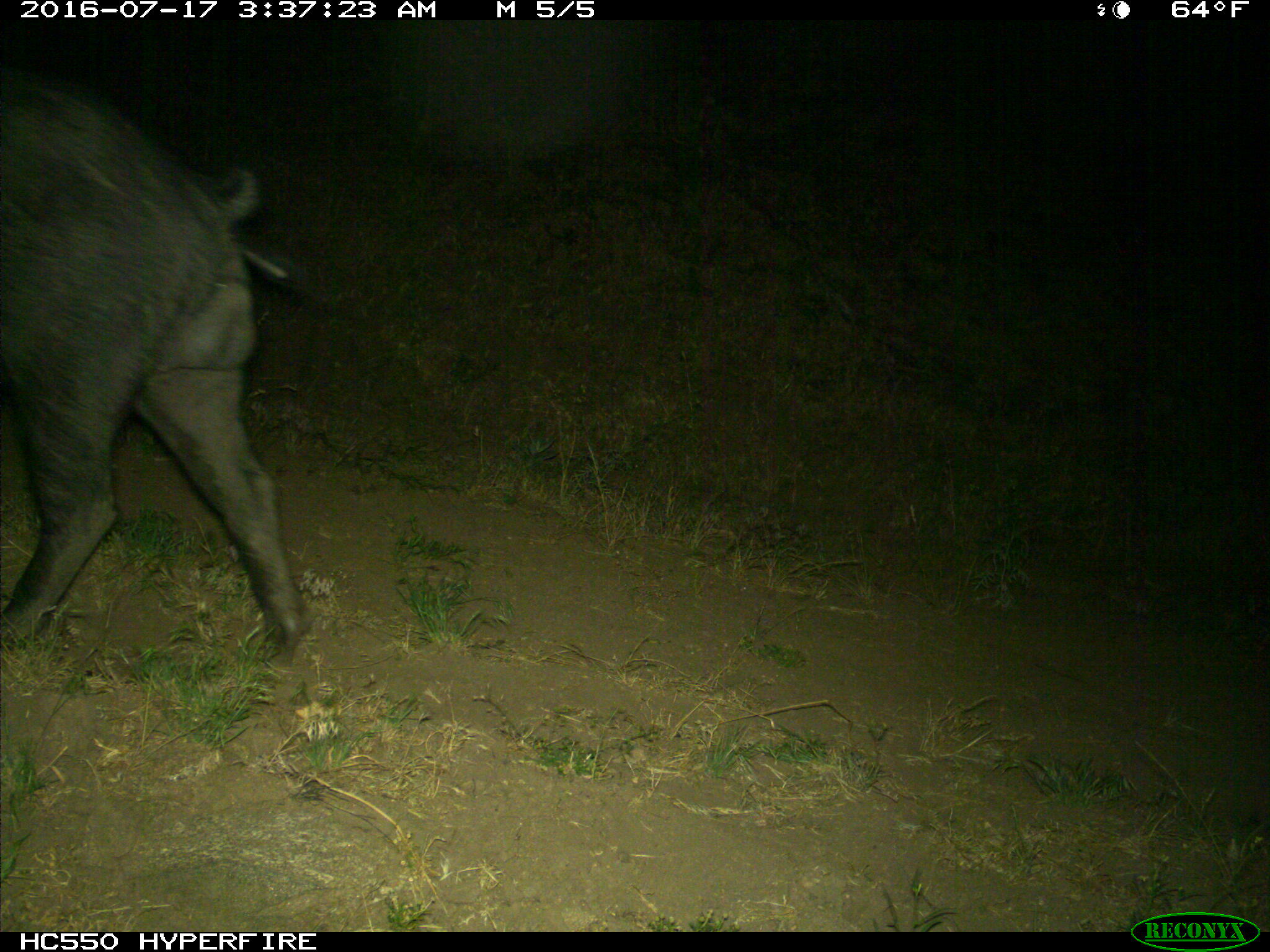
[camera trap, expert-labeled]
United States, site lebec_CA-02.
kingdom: Animalia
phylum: Chordata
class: Mammalia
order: Artiodactyla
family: Suidae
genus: Sus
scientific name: Sus scrofa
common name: wild boar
Sus scrofa (wild boar).